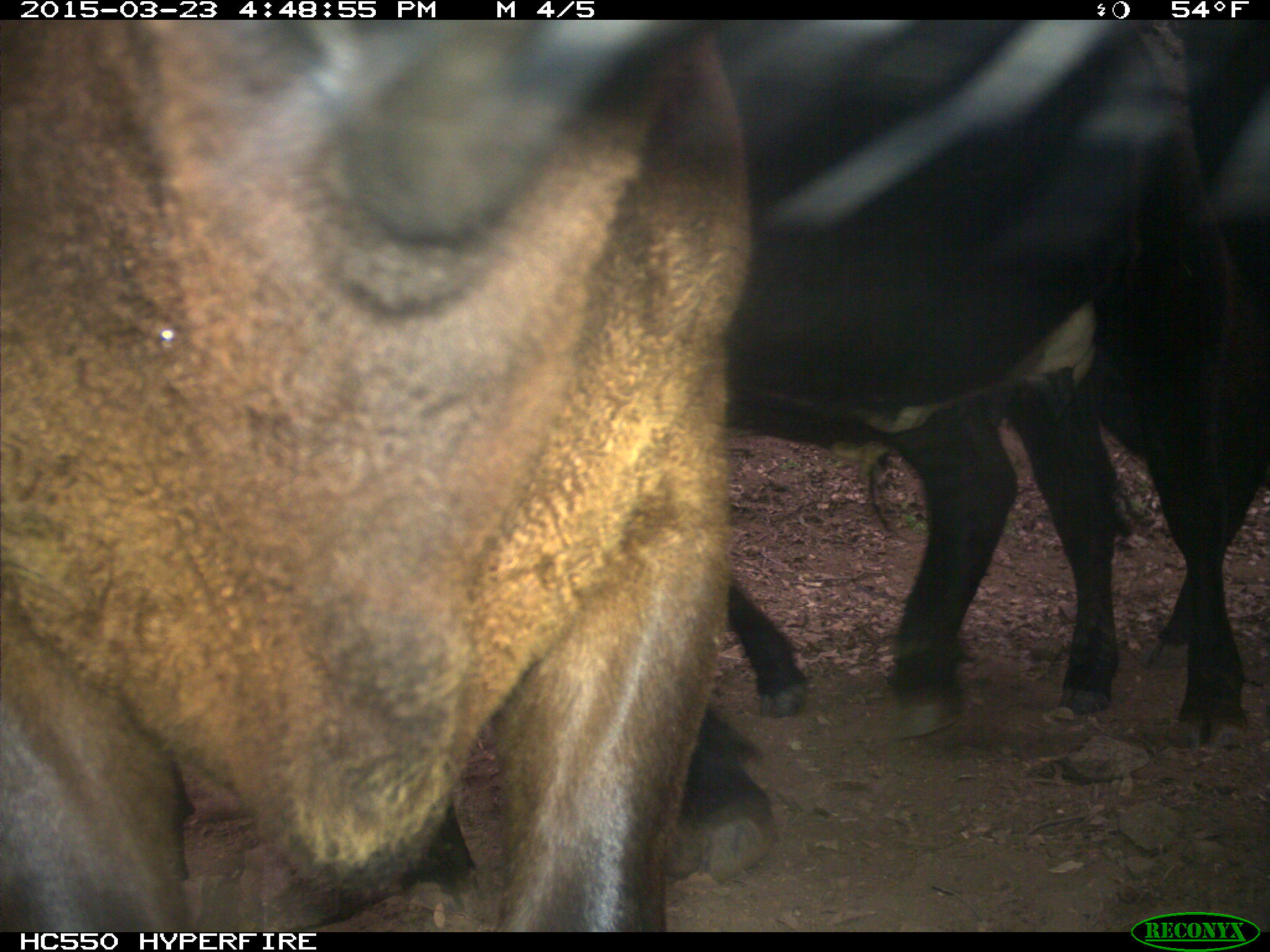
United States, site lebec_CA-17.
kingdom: Animalia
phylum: Chordata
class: Mammalia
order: Artiodactyla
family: Bovidae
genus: Bos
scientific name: Bos taurus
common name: domestic cow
Bos taurus (domestic cow).